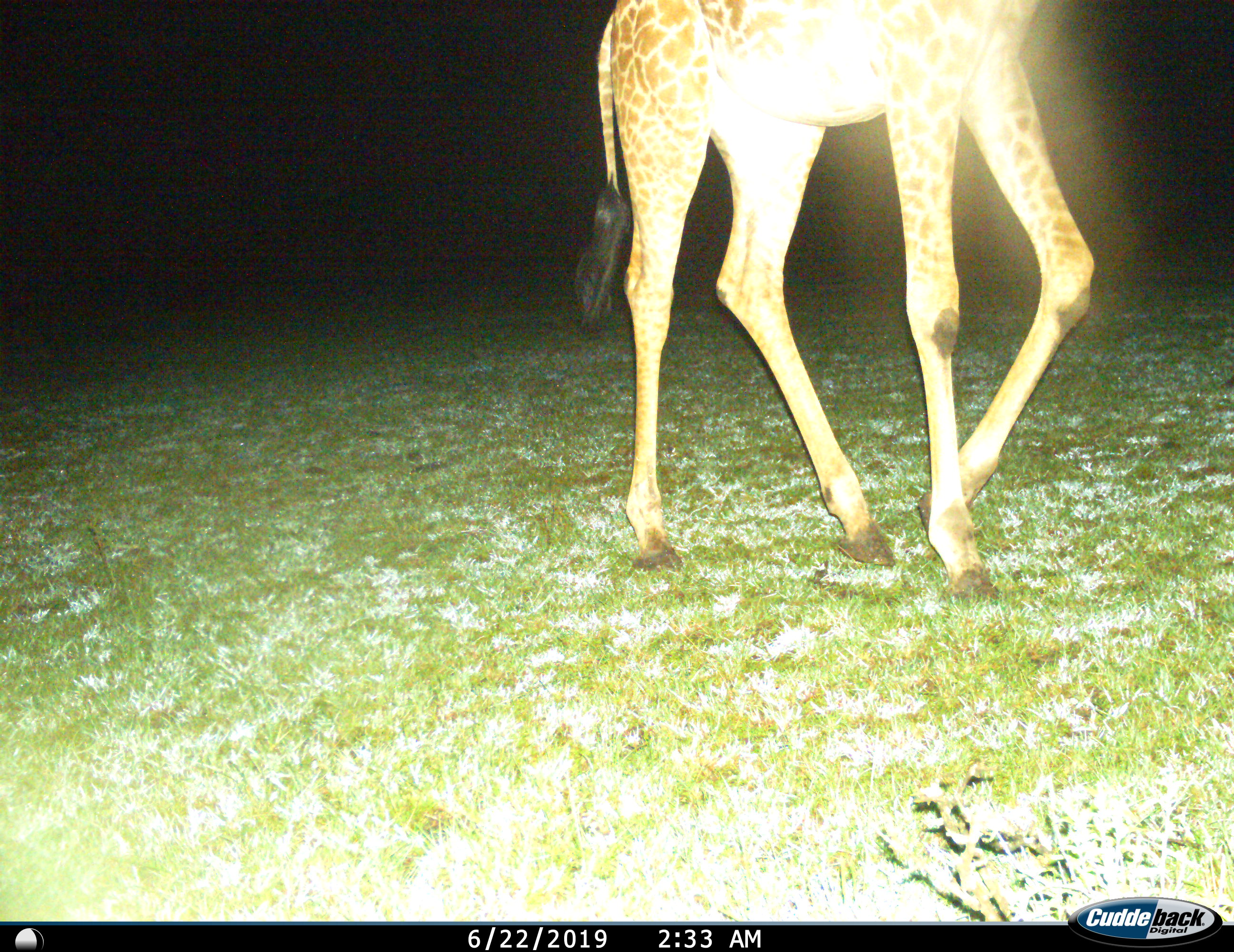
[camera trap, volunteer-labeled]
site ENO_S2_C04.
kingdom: Animalia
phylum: Chordata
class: Mammalia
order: Artiodactyla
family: Giraffidae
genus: Giraffa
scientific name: Giraffa camelopardalis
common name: giraffe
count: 1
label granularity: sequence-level